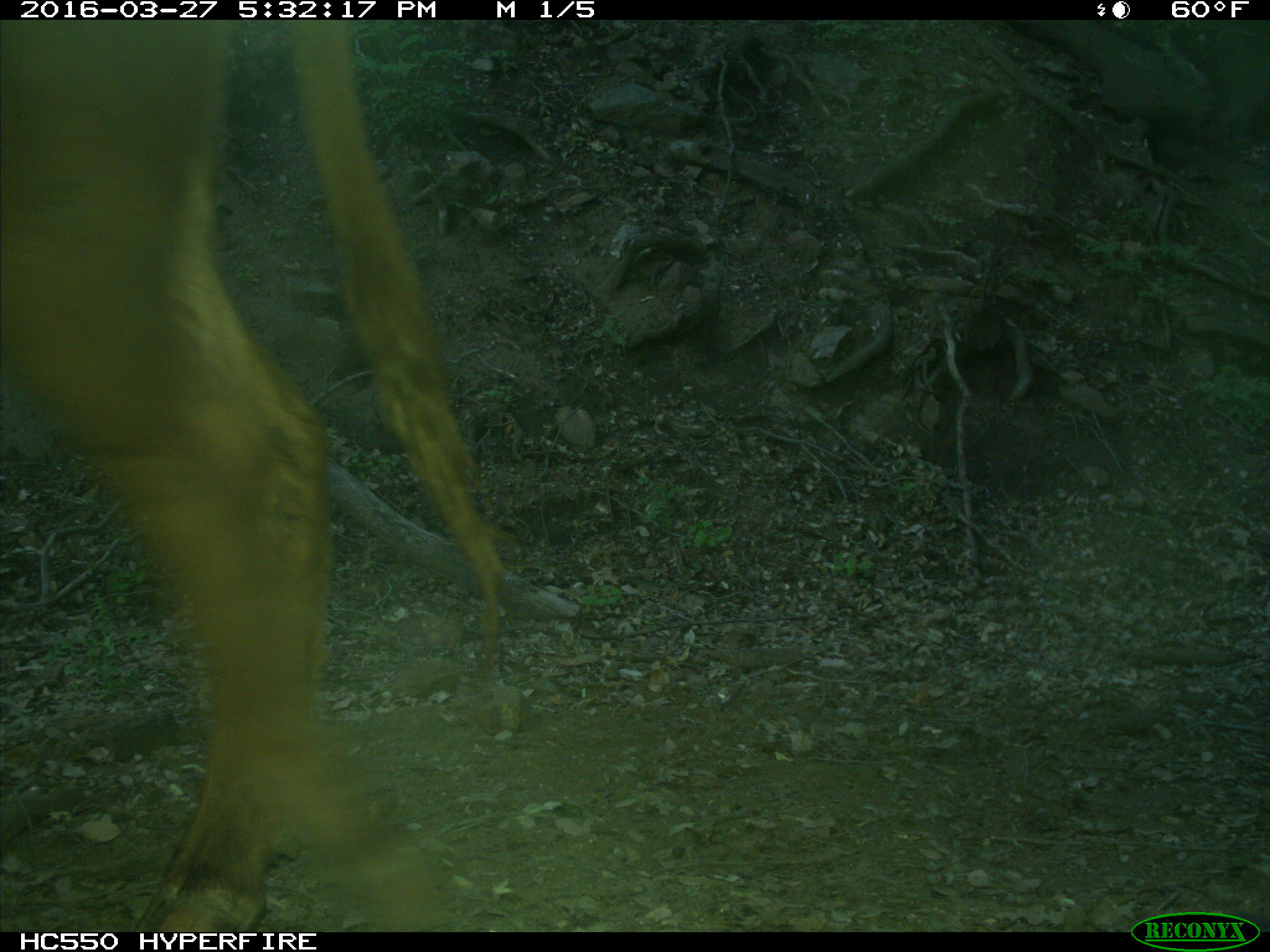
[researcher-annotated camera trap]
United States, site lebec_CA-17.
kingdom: Animalia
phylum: Chordata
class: Mammalia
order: Artiodactyla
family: Bovidae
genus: Bos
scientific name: Bos taurus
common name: domestic cow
Bos taurus (domestic cow).